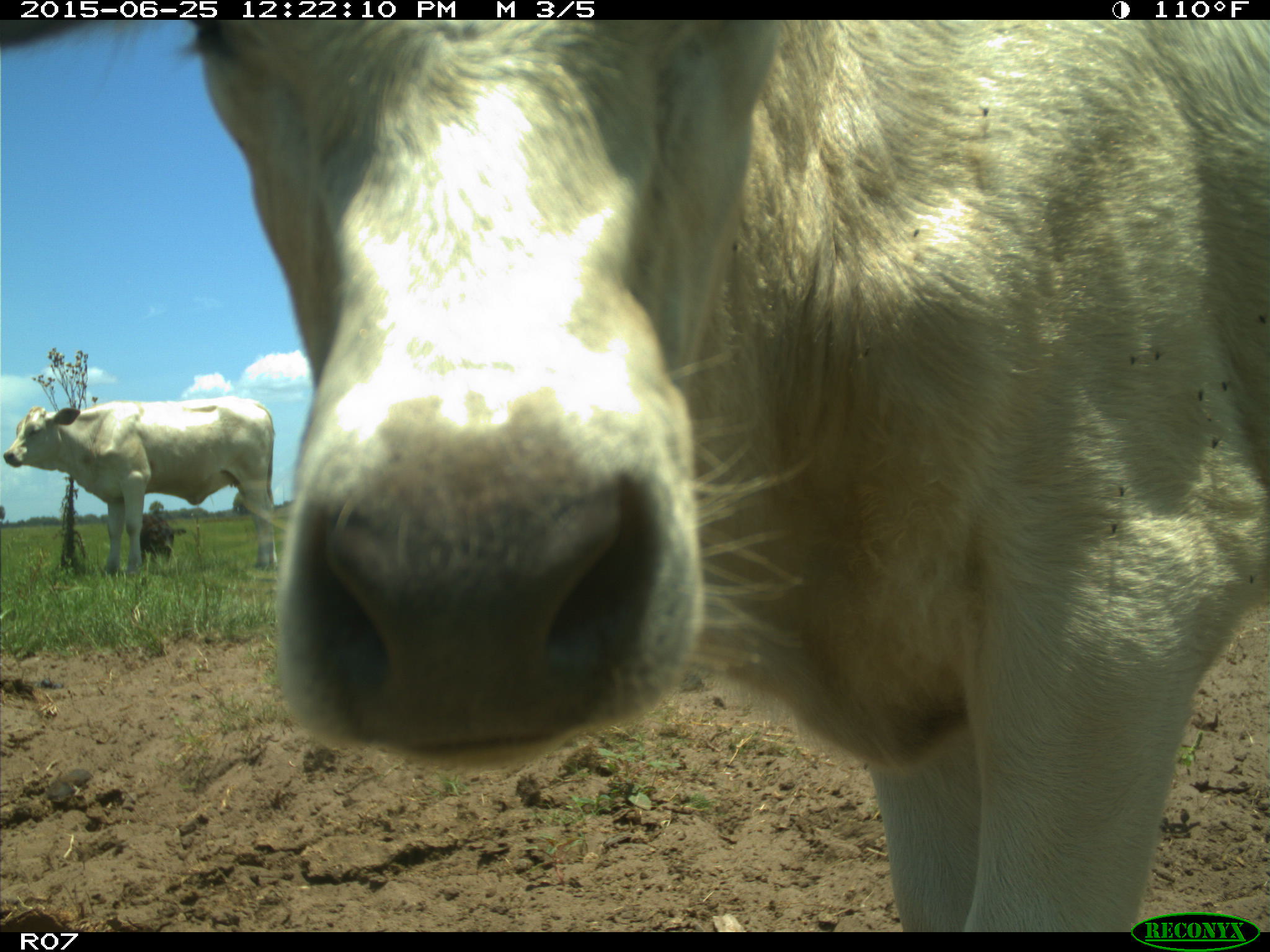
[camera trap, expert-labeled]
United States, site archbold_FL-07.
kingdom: Animalia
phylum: Chordata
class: Mammalia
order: Artiodactyla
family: Bovidae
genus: Bos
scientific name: Bos taurus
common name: domestic cow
Bos taurus (domestic cow).